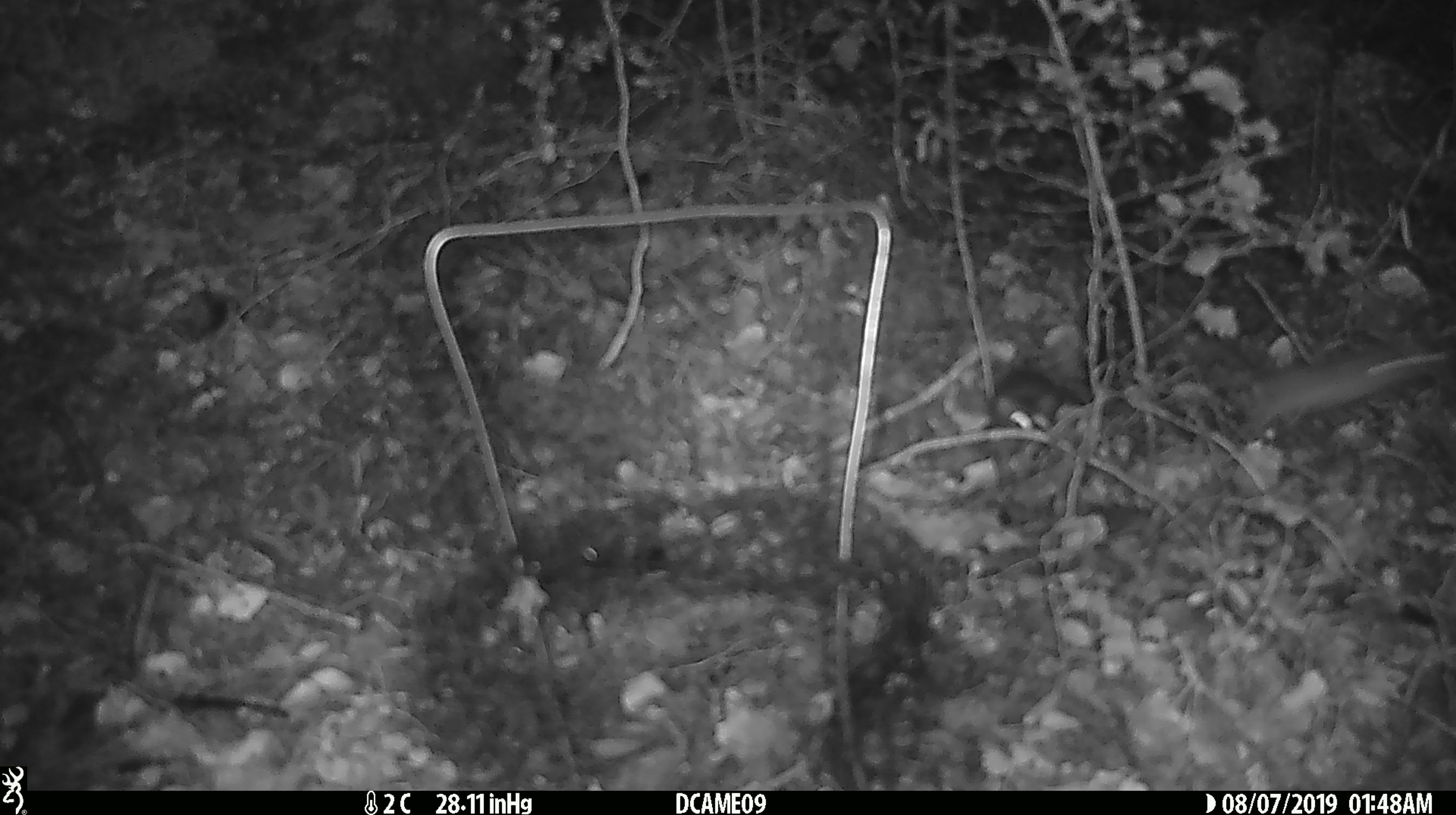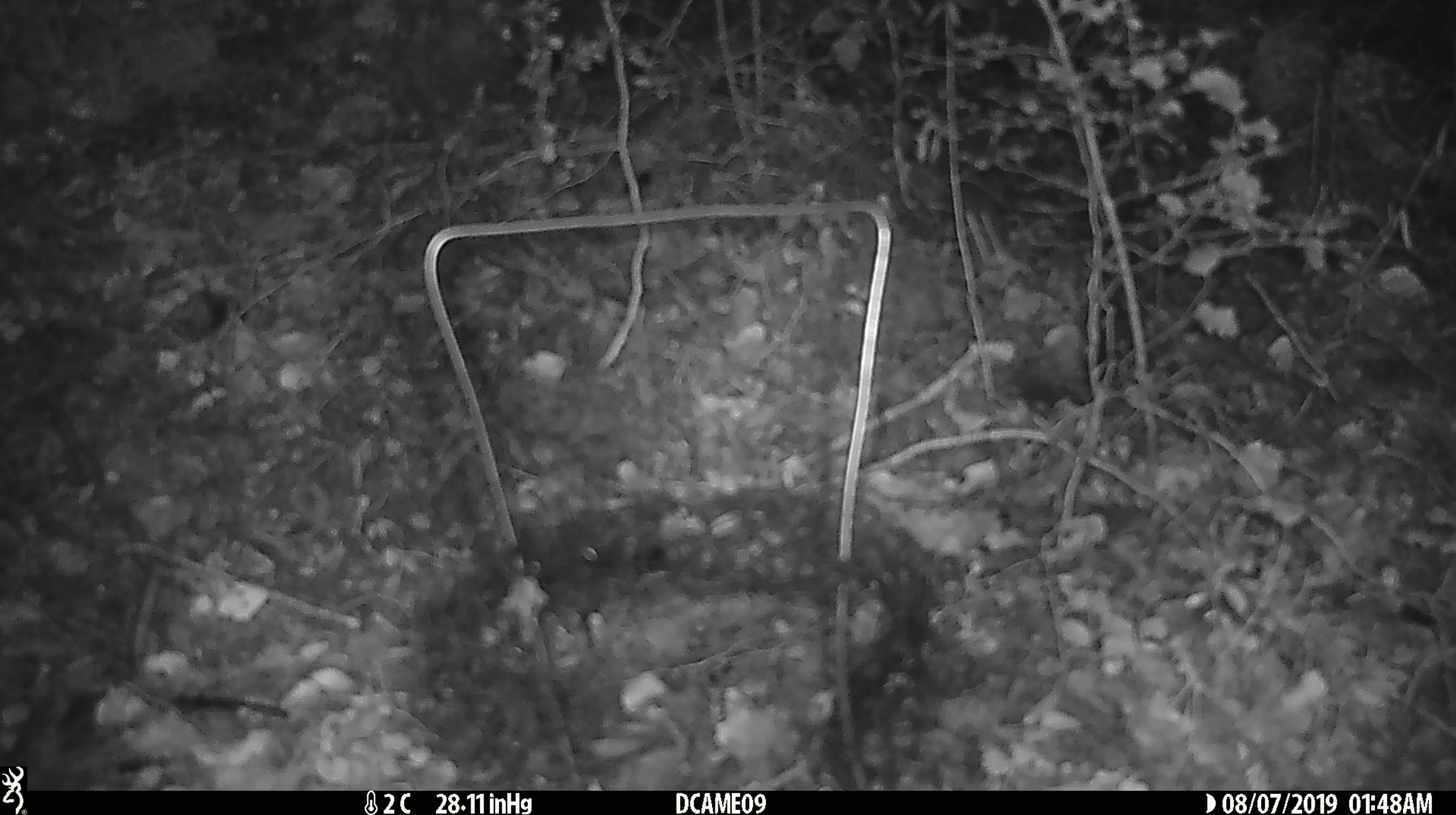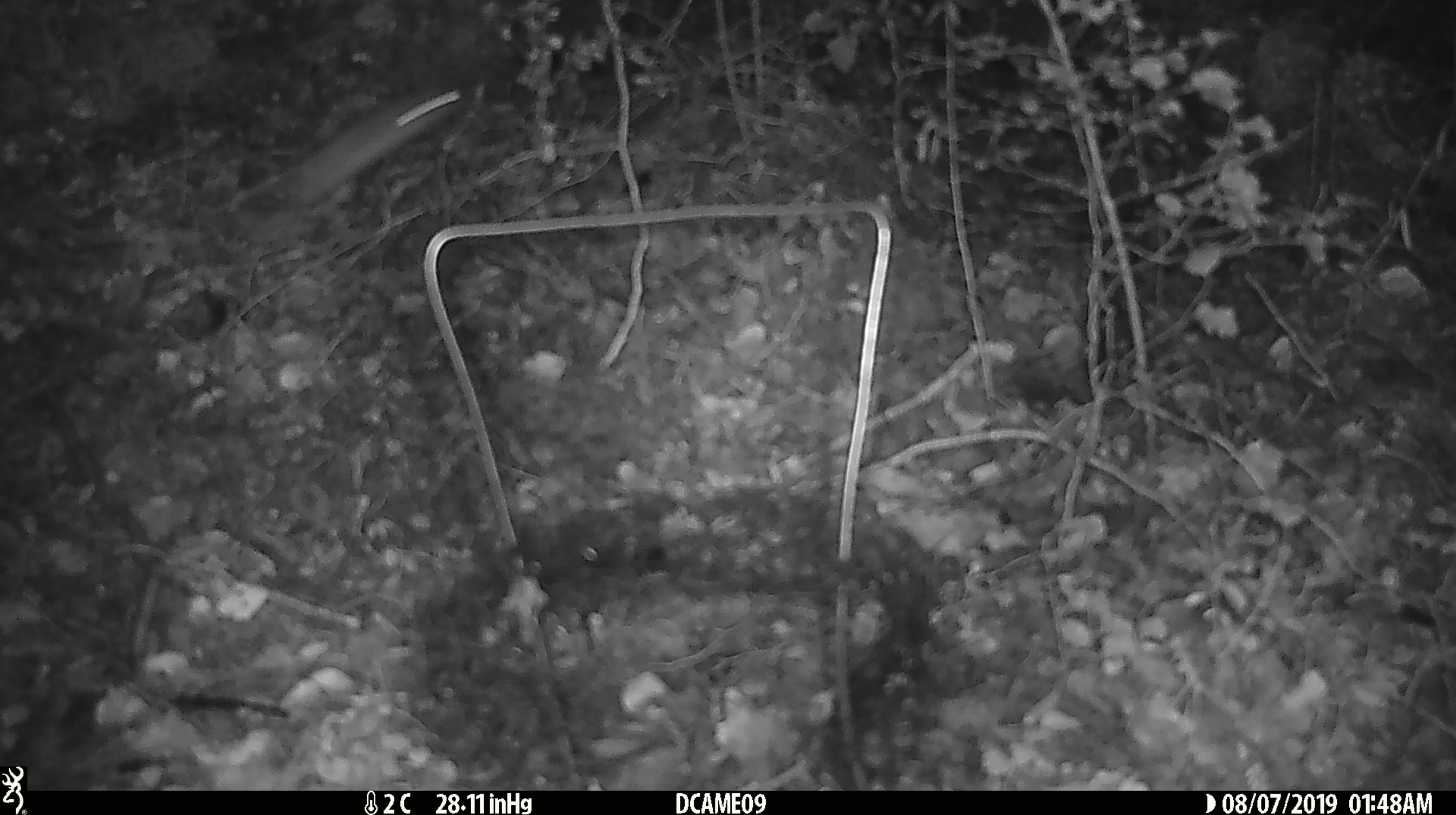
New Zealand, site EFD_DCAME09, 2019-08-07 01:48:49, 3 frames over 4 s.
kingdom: Animalia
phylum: Chordata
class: Mammalia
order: Rodentia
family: Muridae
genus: Mus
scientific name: Mus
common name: mouse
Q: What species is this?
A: Mouse (Mus).